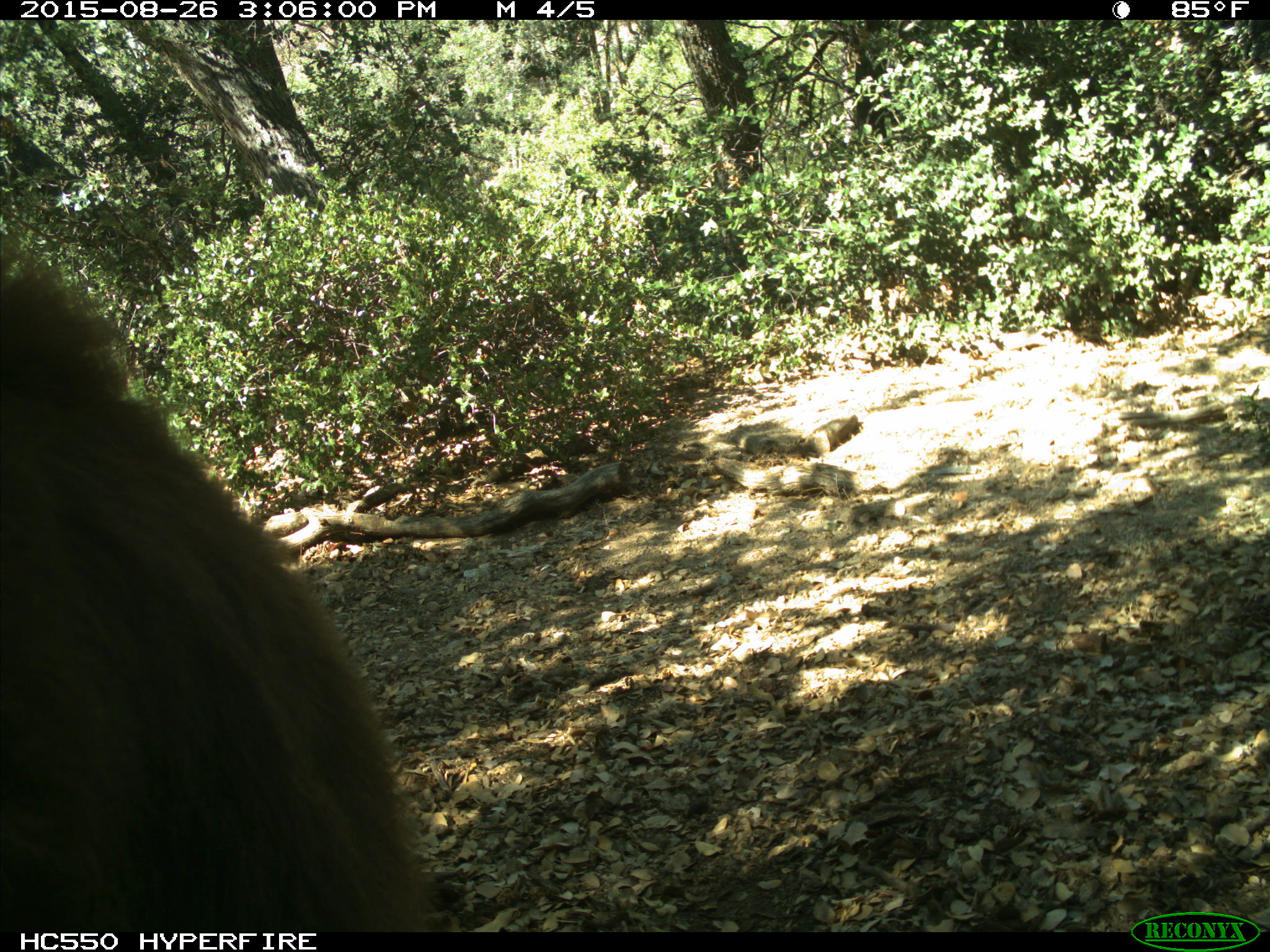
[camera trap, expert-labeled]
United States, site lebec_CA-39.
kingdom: Animalia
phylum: Chordata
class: Mammalia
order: Carnivora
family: Ursidae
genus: Ursus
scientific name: Ursus americanus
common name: american black bear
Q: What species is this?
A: Ursus americanus (american black bear).